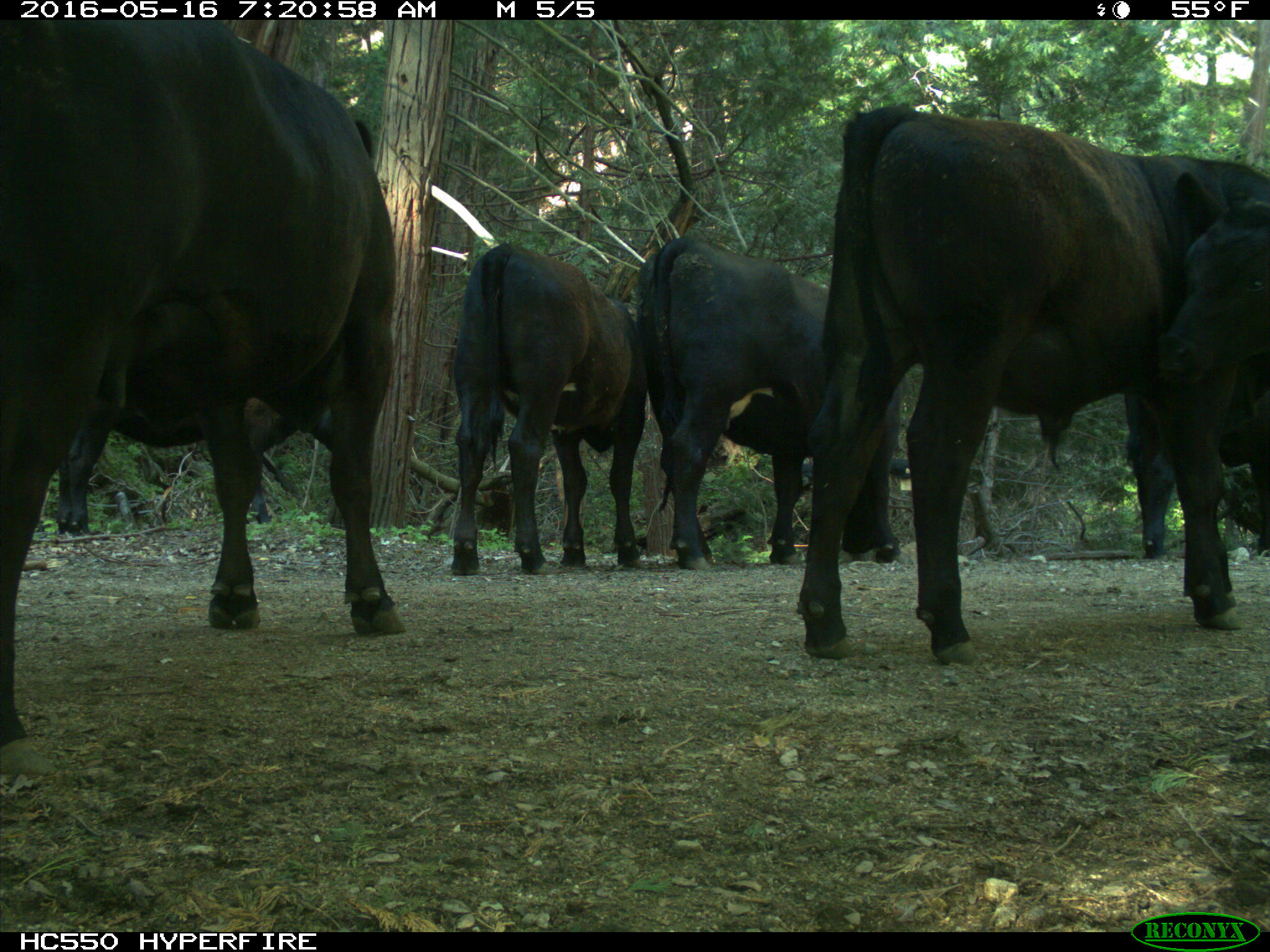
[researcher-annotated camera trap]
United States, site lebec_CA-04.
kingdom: Animalia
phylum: Chordata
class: Mammalia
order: Artiodactyla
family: Bovidae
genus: Bos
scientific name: Bos taurus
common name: domestic cow